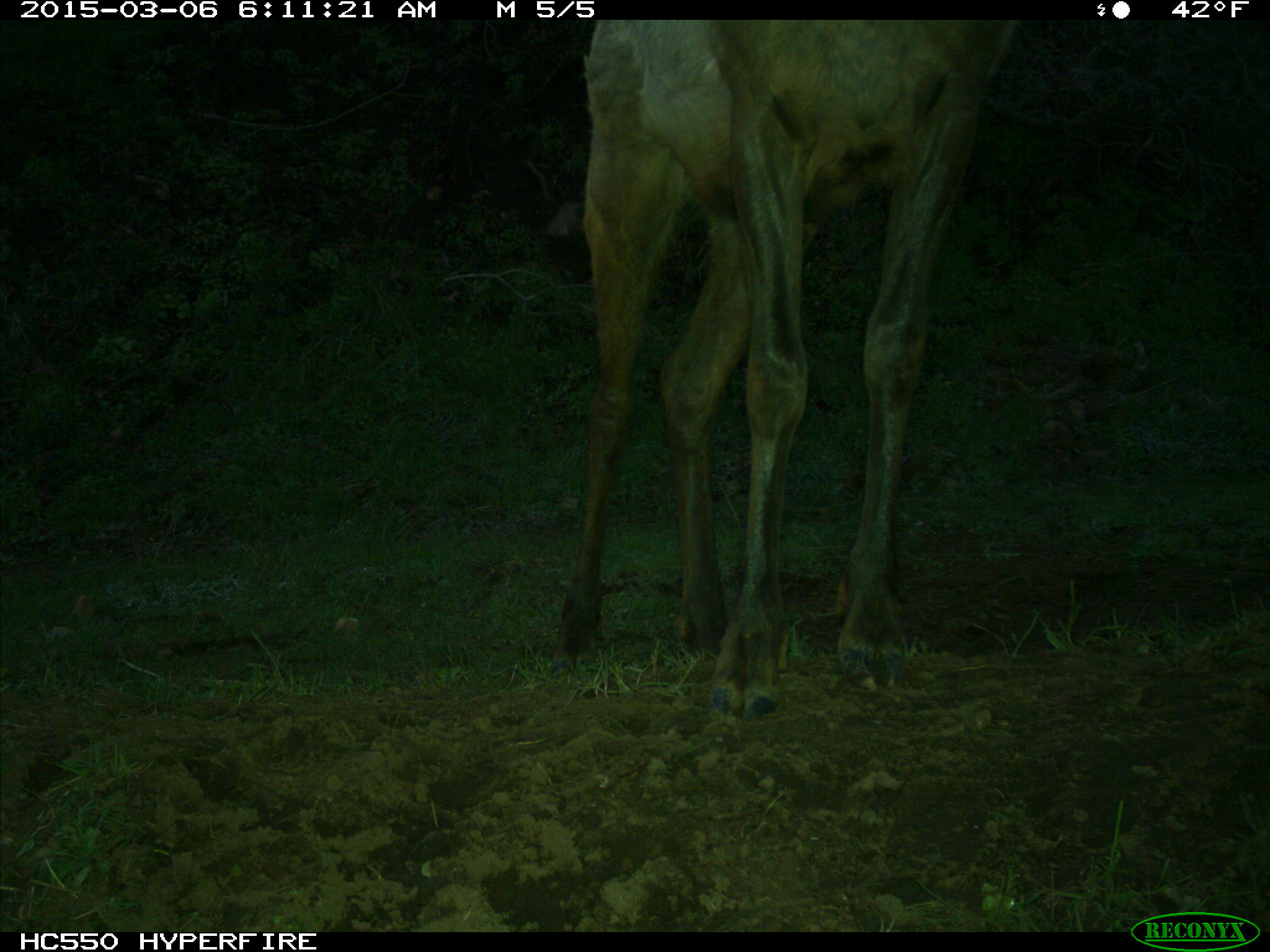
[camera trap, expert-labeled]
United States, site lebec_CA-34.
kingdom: Animalia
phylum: Chordata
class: Mammalia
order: Artiodactyla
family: Cervidae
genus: Cervus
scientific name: Cervus canadensis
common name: elk